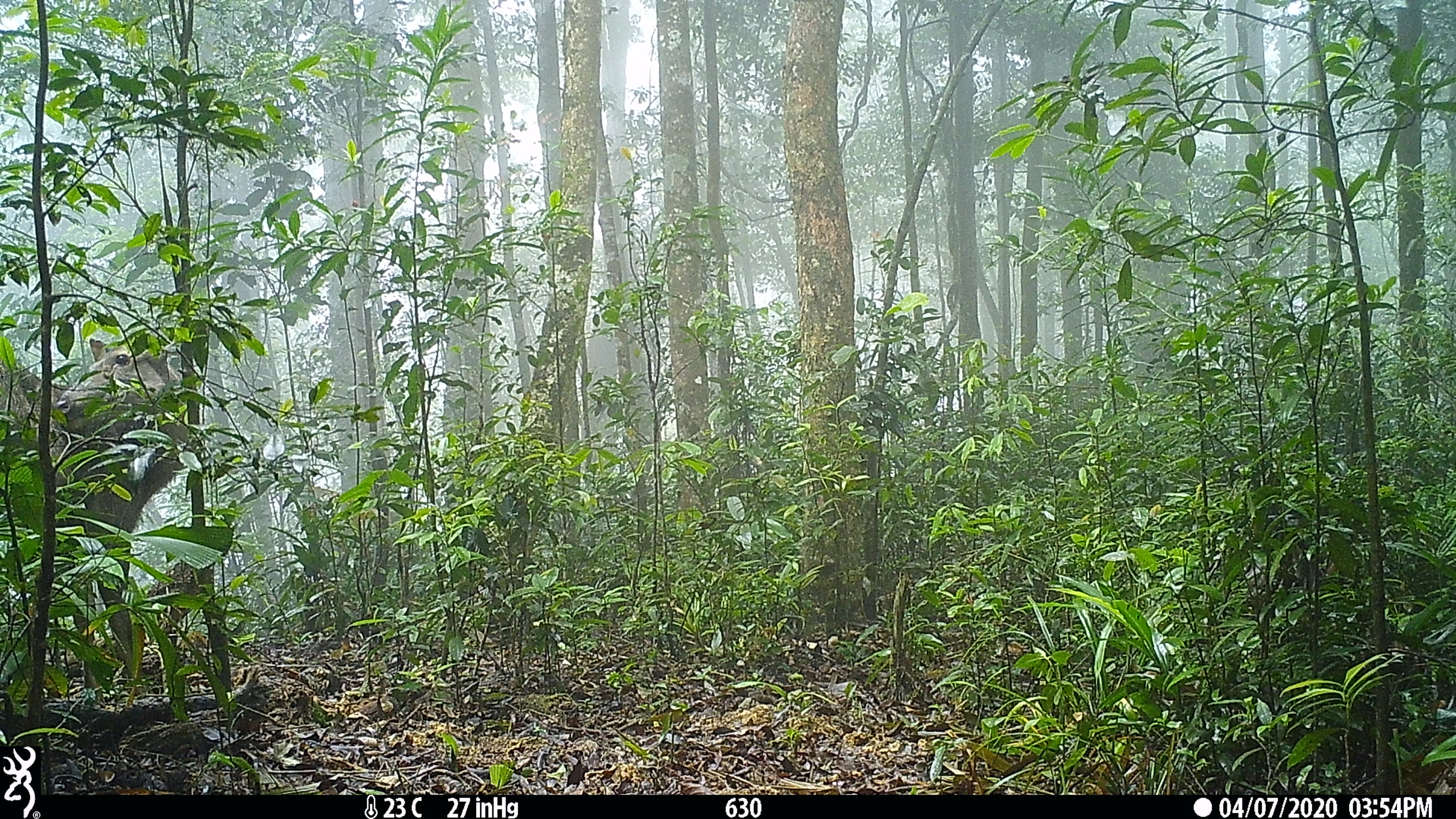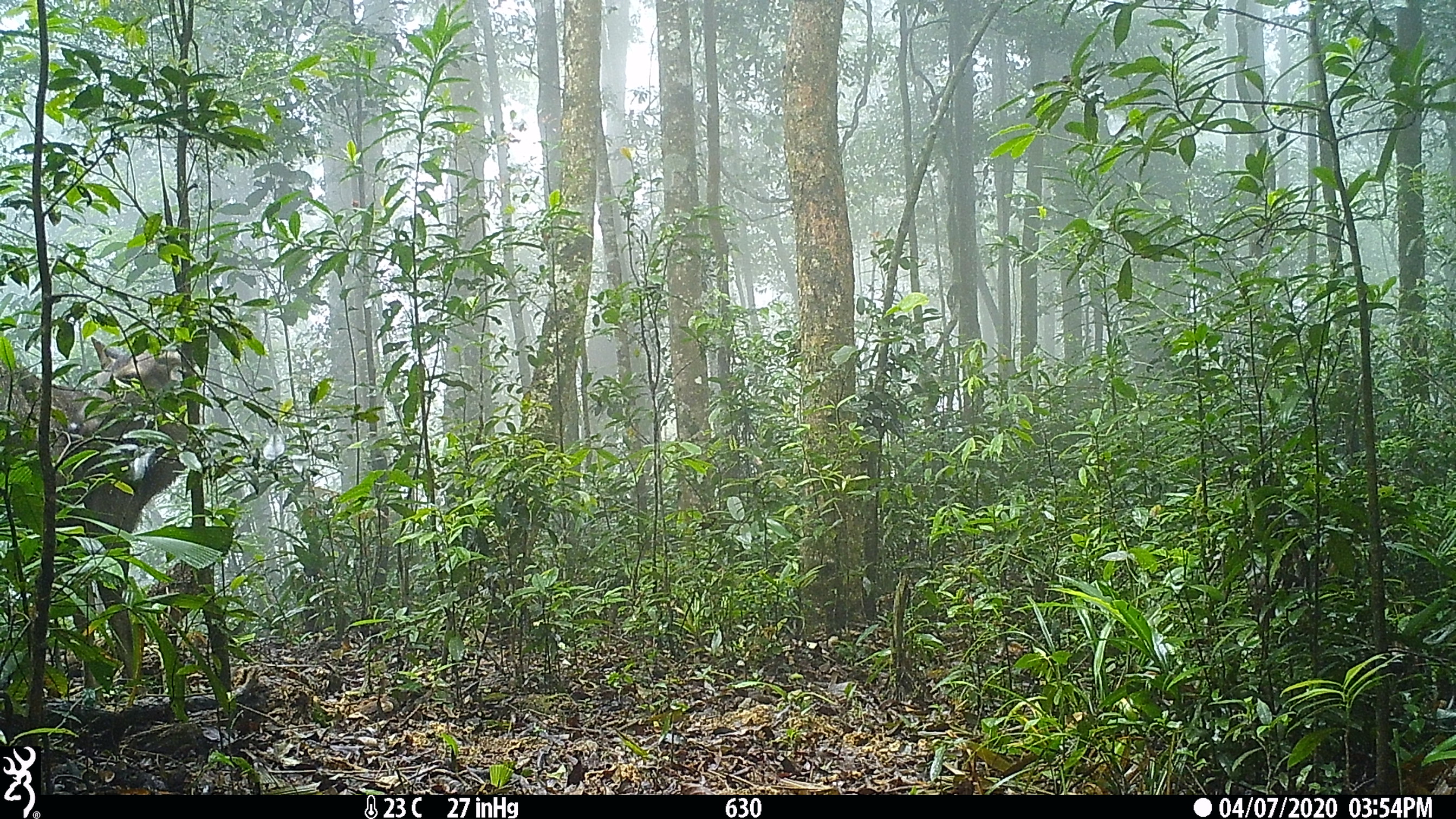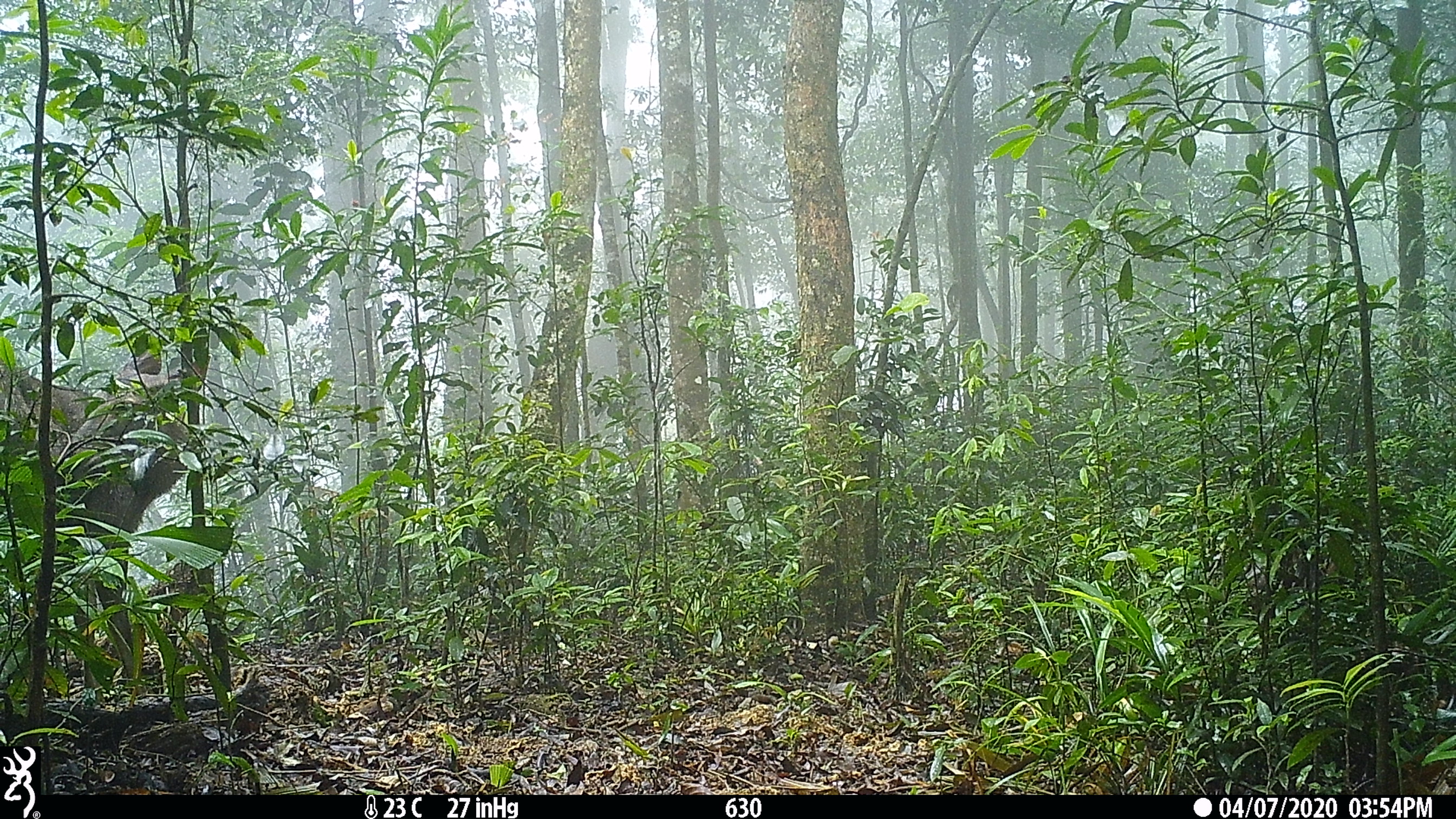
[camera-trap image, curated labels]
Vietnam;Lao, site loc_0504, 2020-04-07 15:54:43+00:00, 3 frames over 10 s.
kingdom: Animalia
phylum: Chordata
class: Mammalia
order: Artiodactyla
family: Cervidae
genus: Rusa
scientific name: Rusa unicolor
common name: sambar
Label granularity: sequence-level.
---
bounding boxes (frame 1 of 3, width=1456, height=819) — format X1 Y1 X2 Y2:
sambar: 0 337 191 679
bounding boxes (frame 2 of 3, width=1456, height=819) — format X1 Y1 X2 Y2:
sambar: 0 335 195 689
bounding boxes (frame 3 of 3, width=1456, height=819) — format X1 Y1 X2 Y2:
sambar: 0 349 211 695